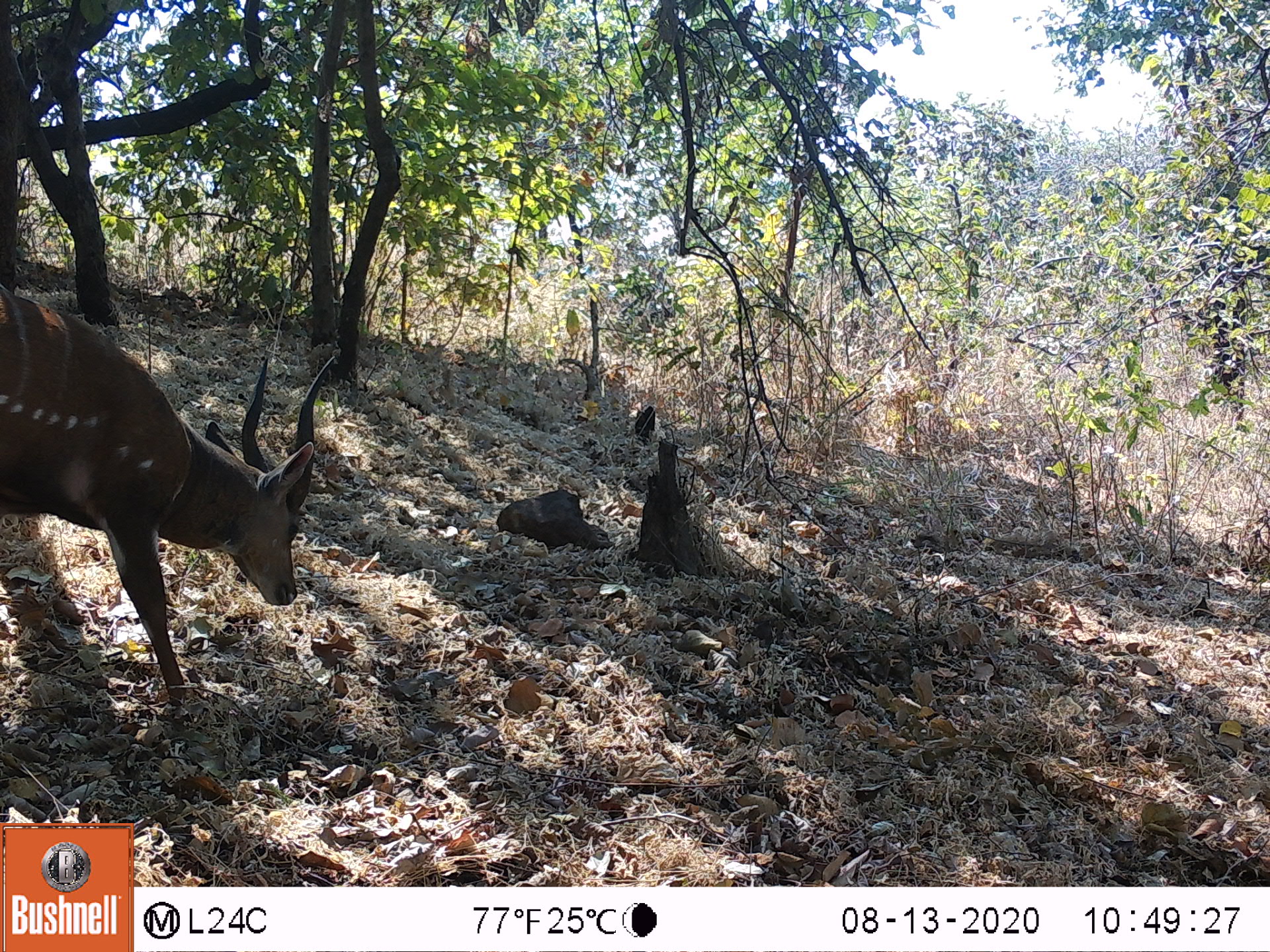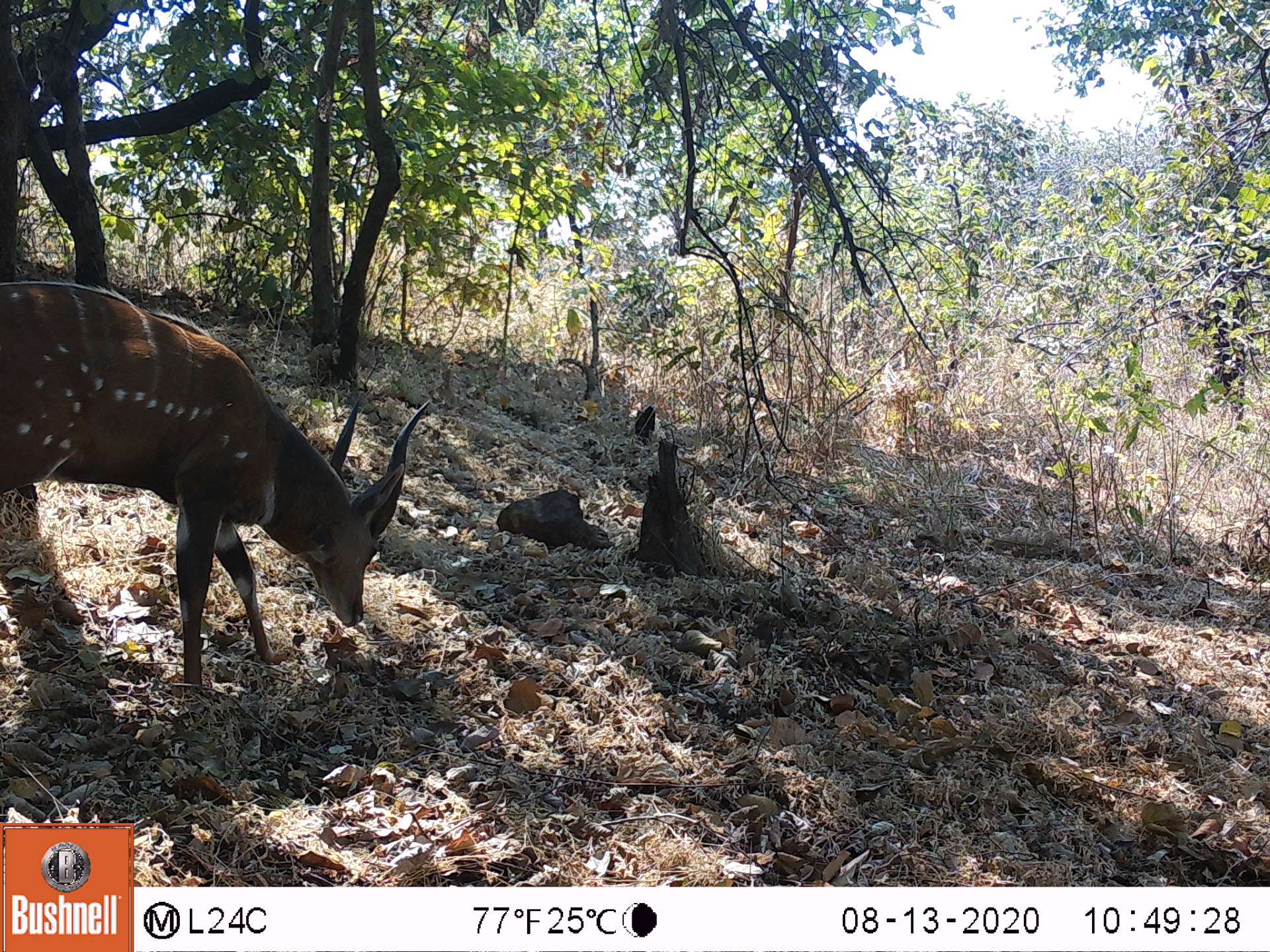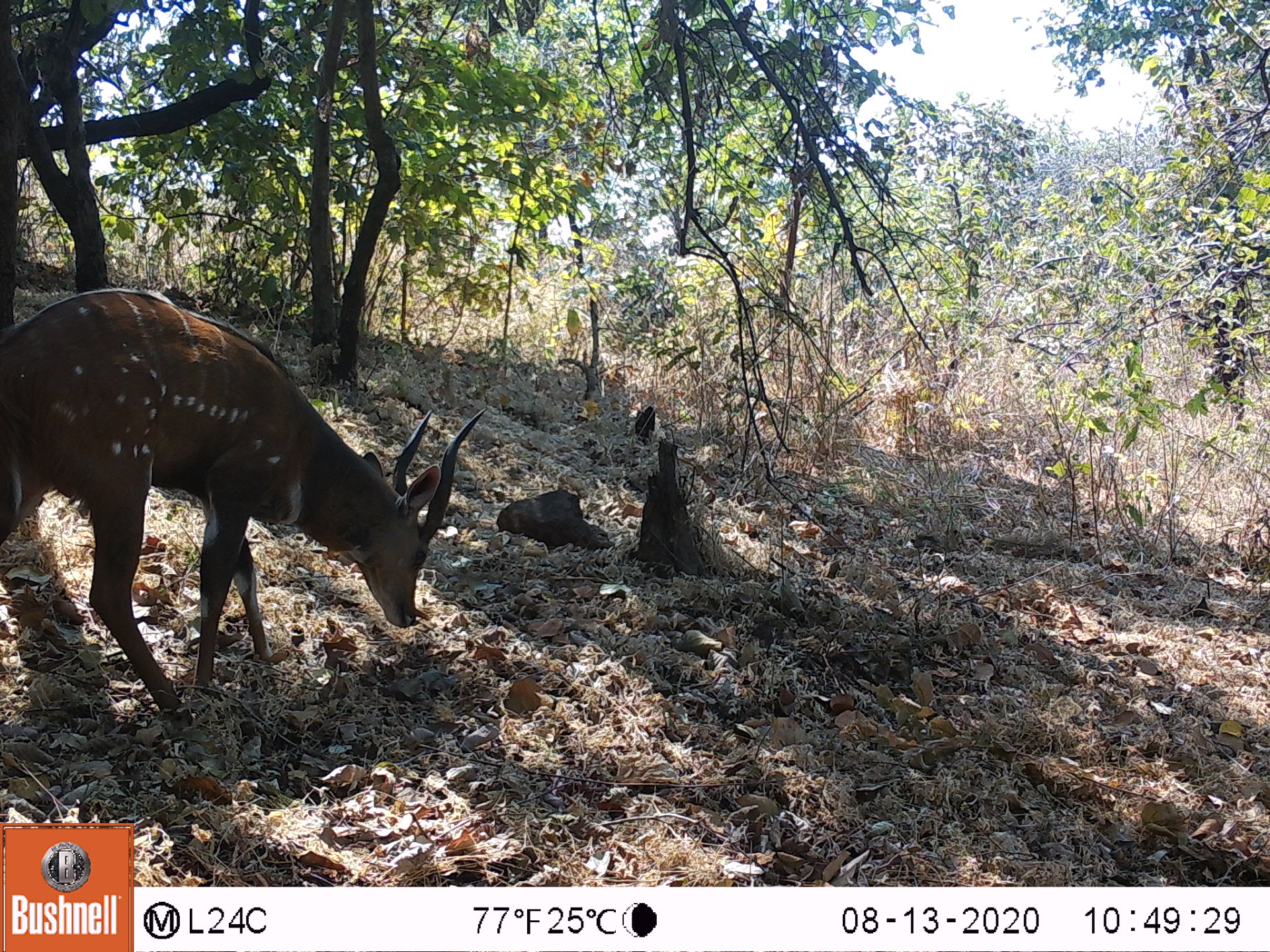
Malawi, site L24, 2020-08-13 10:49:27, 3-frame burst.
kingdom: Animalia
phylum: Chordata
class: Mammalia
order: Artiodactyla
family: Bovidae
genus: Tragelaphus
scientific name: Tragelaphus sylvaticus sylvaticus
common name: cape bushbuck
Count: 1.